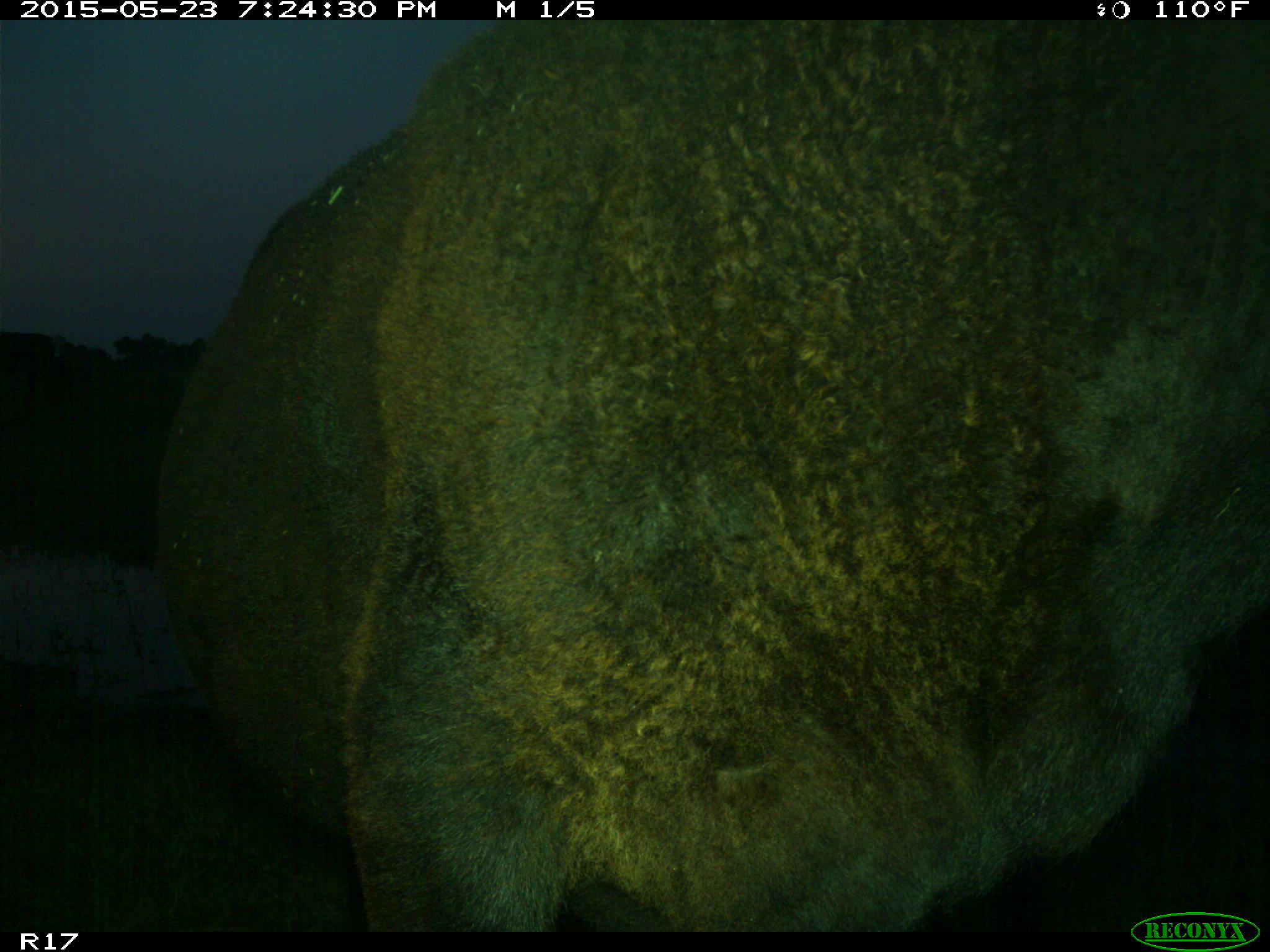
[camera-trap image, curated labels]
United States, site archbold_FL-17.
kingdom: Animalia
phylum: Chordata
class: Mammalia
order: Artiodactyla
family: Bovidae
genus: Bos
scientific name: Bos taurus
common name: domestic cow